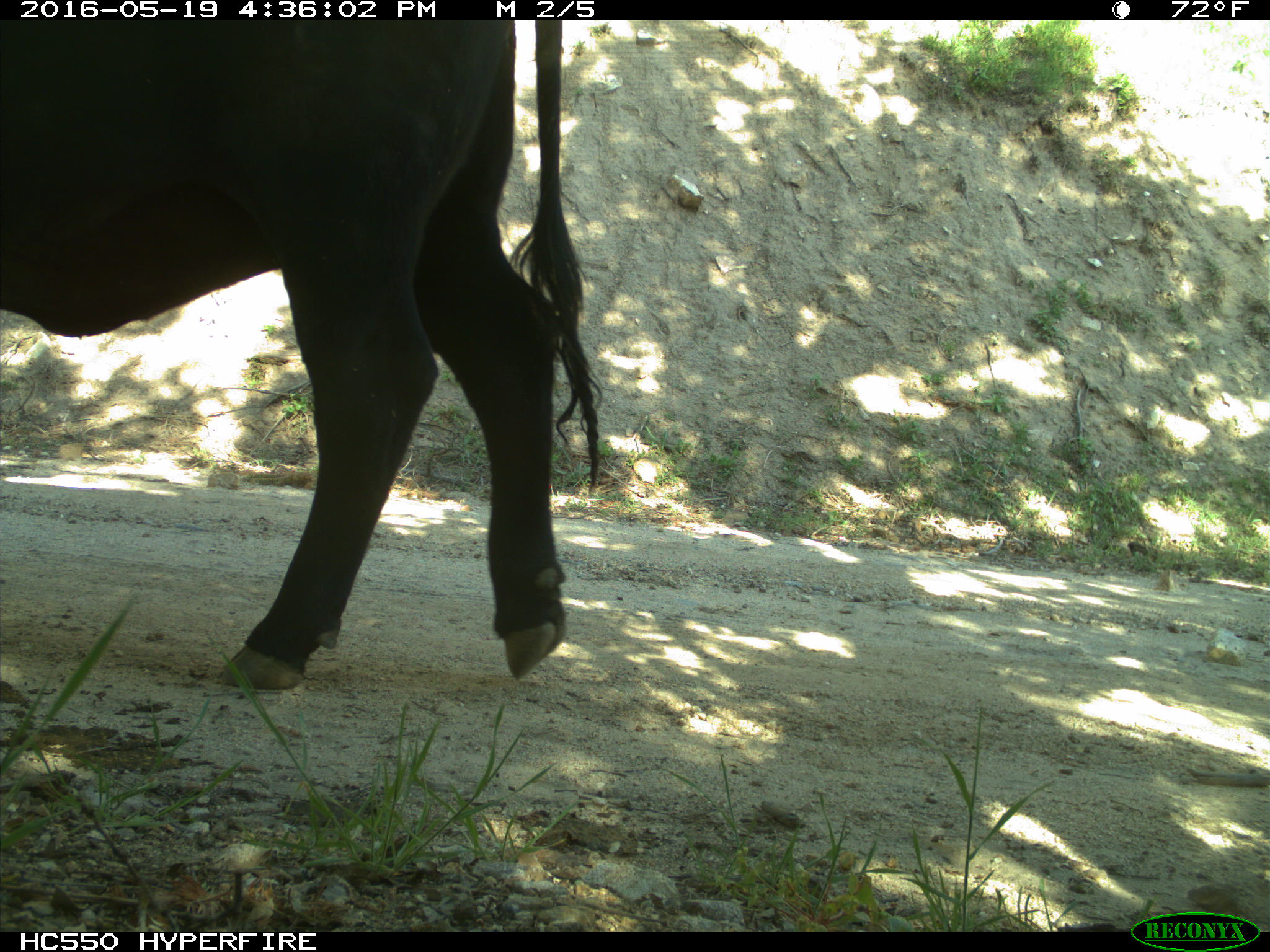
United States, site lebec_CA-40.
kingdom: Animalia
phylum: Chordata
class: Mammalia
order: Artiodactyla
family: Bovidae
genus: Bos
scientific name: Bos taurus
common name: domestic cow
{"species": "Bos taurus (domestic cow)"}